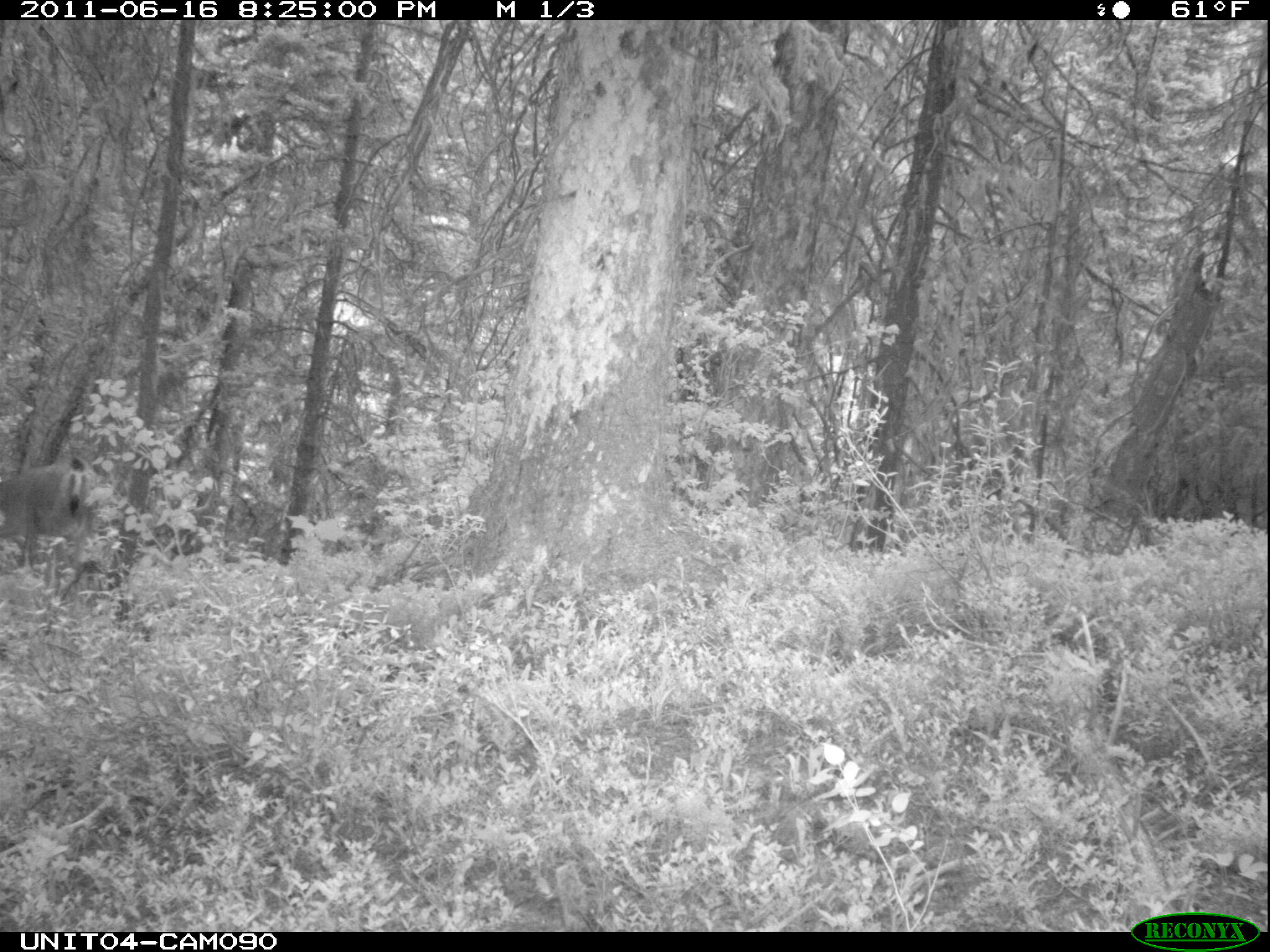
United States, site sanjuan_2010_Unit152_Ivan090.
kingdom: Animalia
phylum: Chordata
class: Mammalia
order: Artiodactyla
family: Cervidae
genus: Odocoileus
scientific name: Odocoileus hemionus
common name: mule deer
Odocoileus hemionus (mule deer).